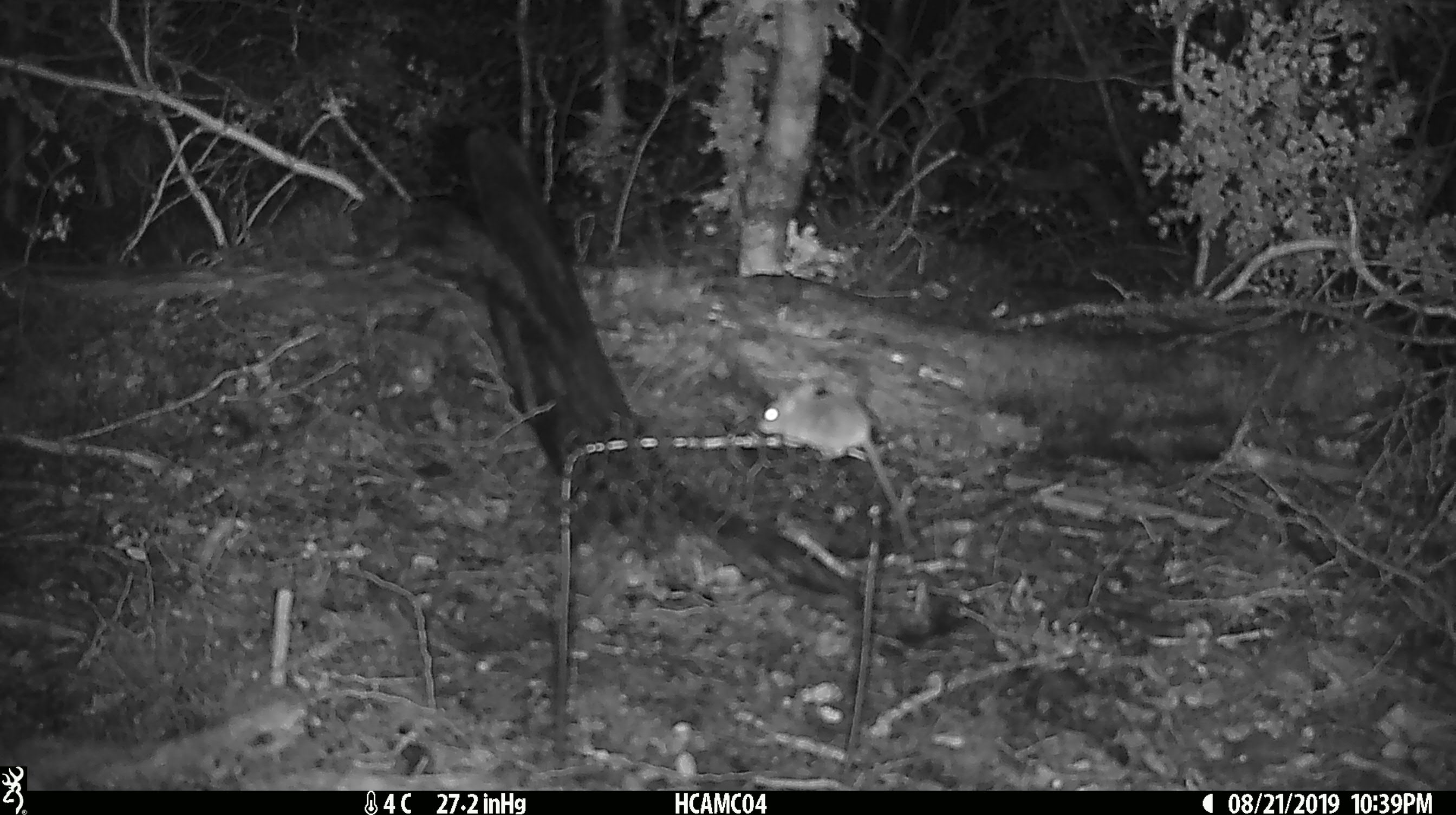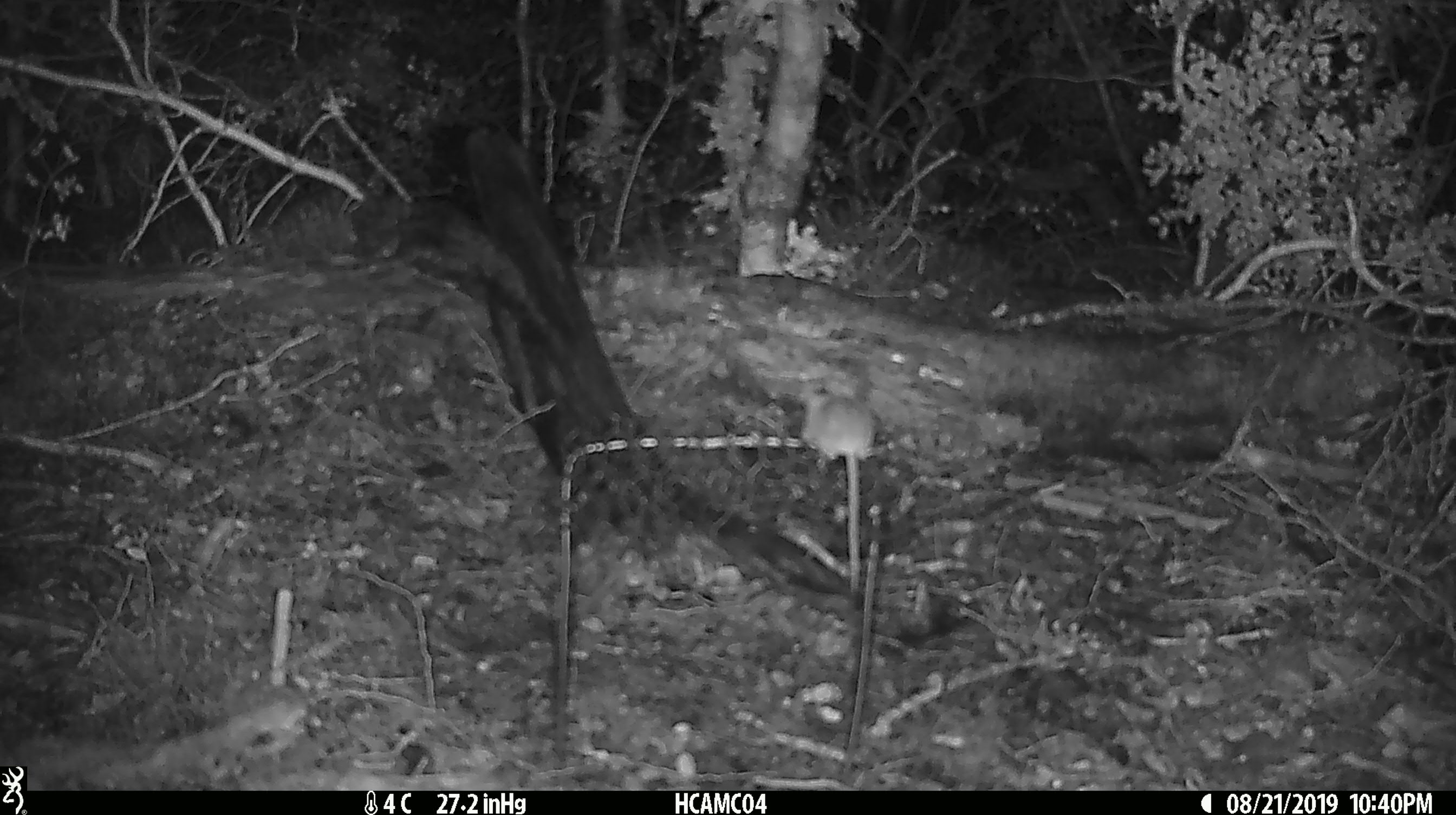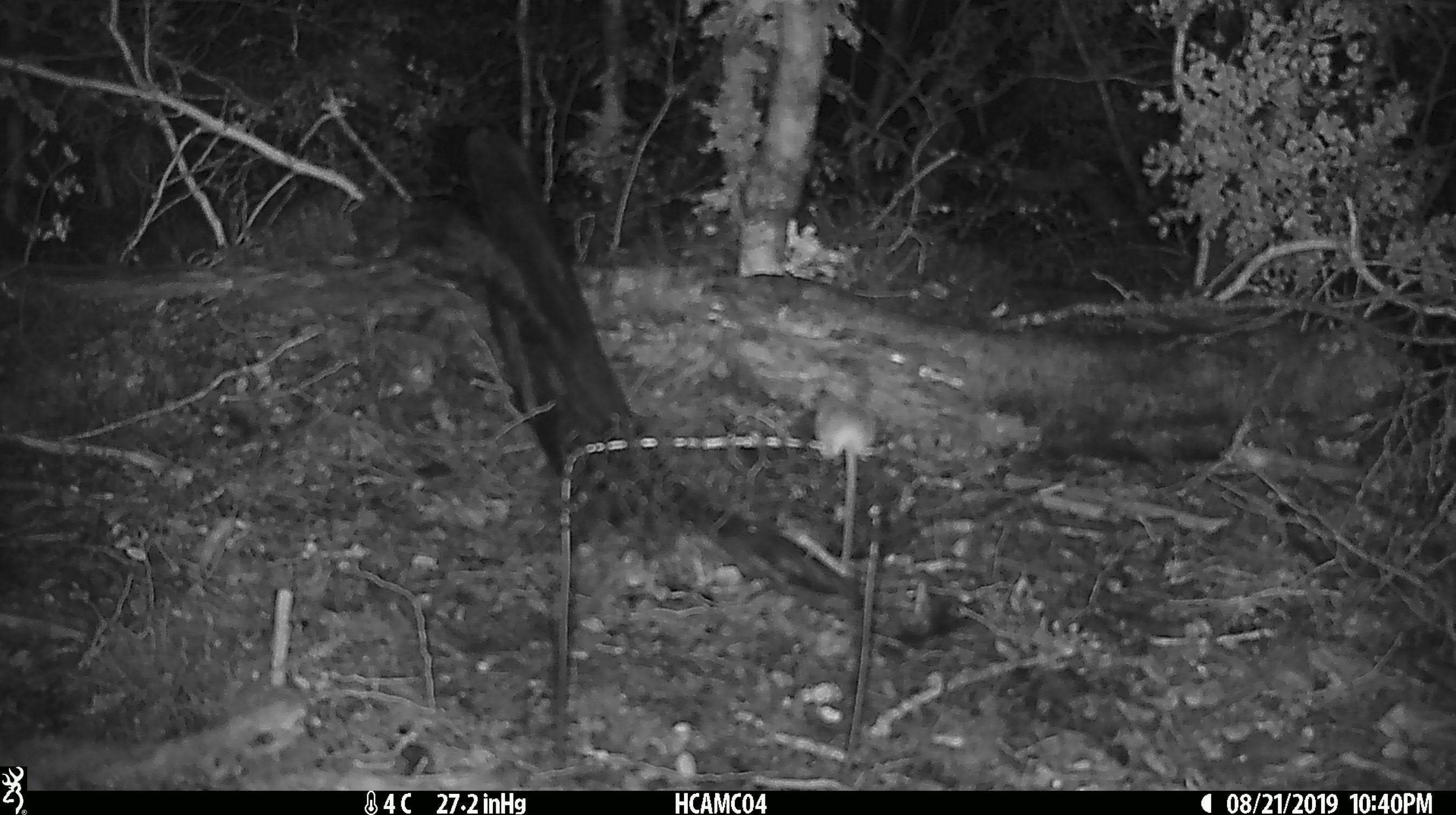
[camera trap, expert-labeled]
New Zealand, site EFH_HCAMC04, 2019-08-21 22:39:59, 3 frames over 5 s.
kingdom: Animalia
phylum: Chordata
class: Mammalia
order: Rodentia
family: Muridae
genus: Mus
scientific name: Mus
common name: mouse